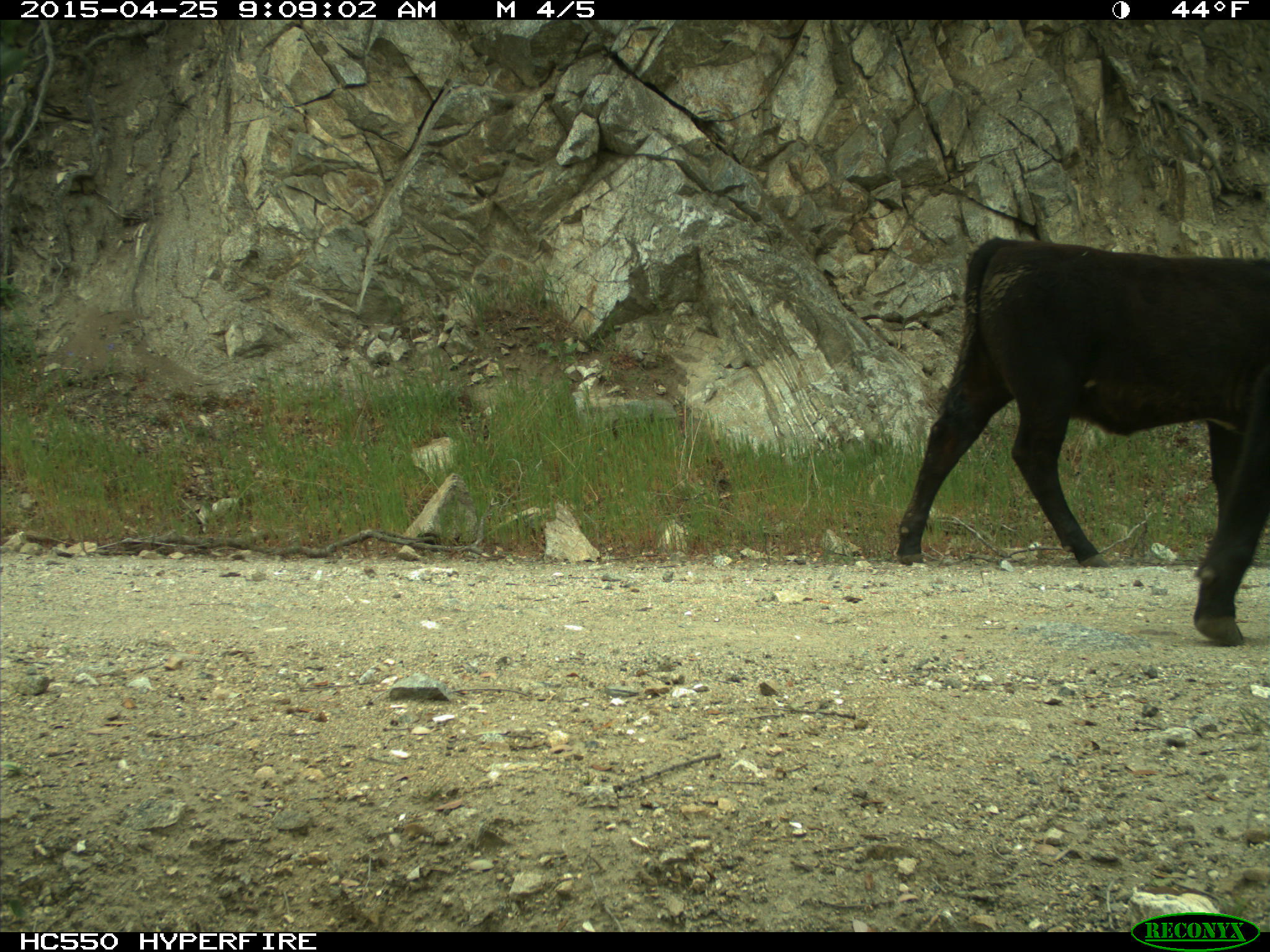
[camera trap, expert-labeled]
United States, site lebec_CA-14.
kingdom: Animalia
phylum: Chordata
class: Mammalia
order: Artiodactyla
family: Bovidae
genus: Bos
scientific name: Bos taurus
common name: domestic cow